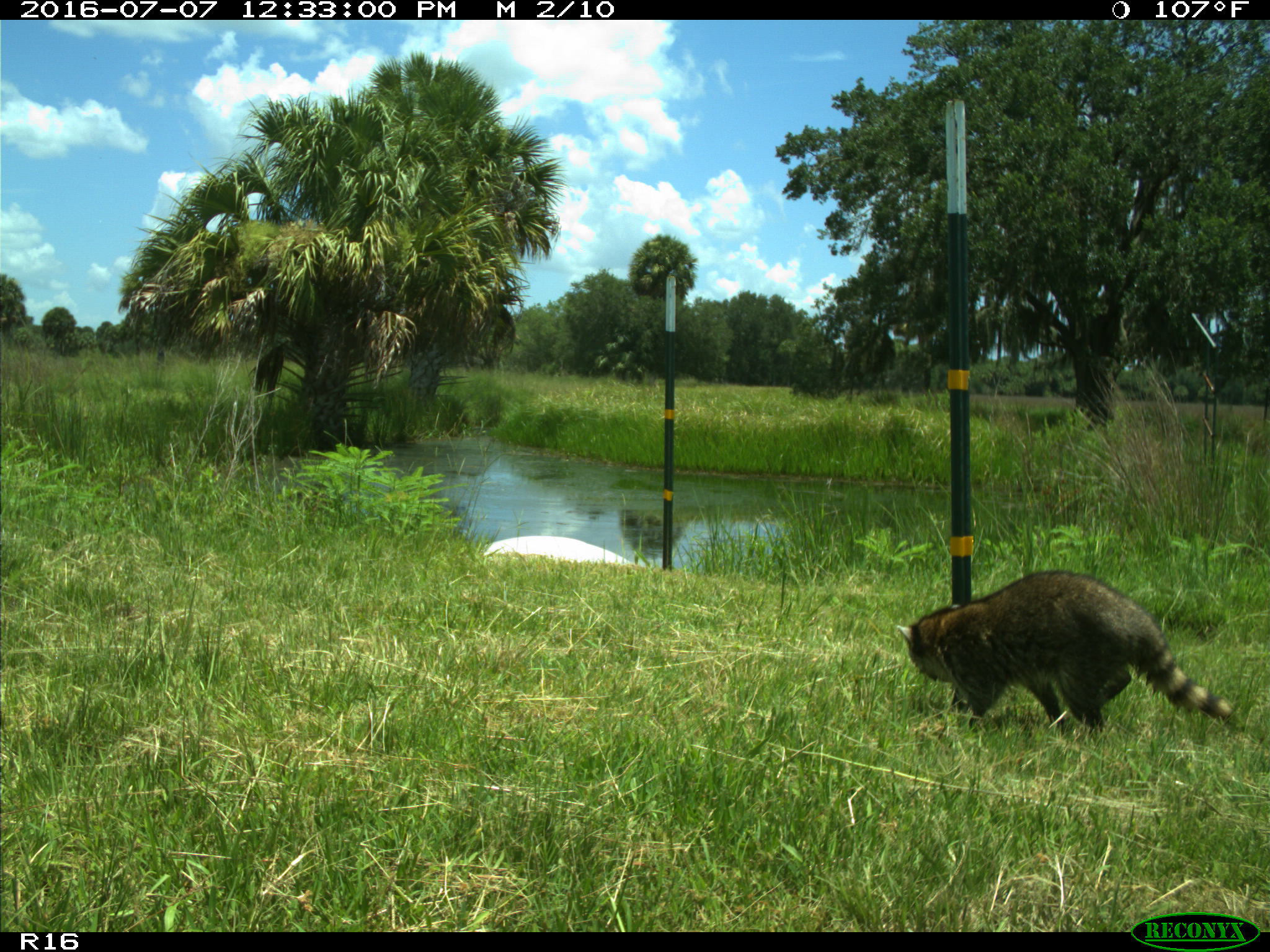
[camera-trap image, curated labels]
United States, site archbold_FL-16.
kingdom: Animalia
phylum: Chordata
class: Mammalia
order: Carnivora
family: Procyonidae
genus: Procyon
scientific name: Procyon lotor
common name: common raccoon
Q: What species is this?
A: Procyon lotor (common raccoon).